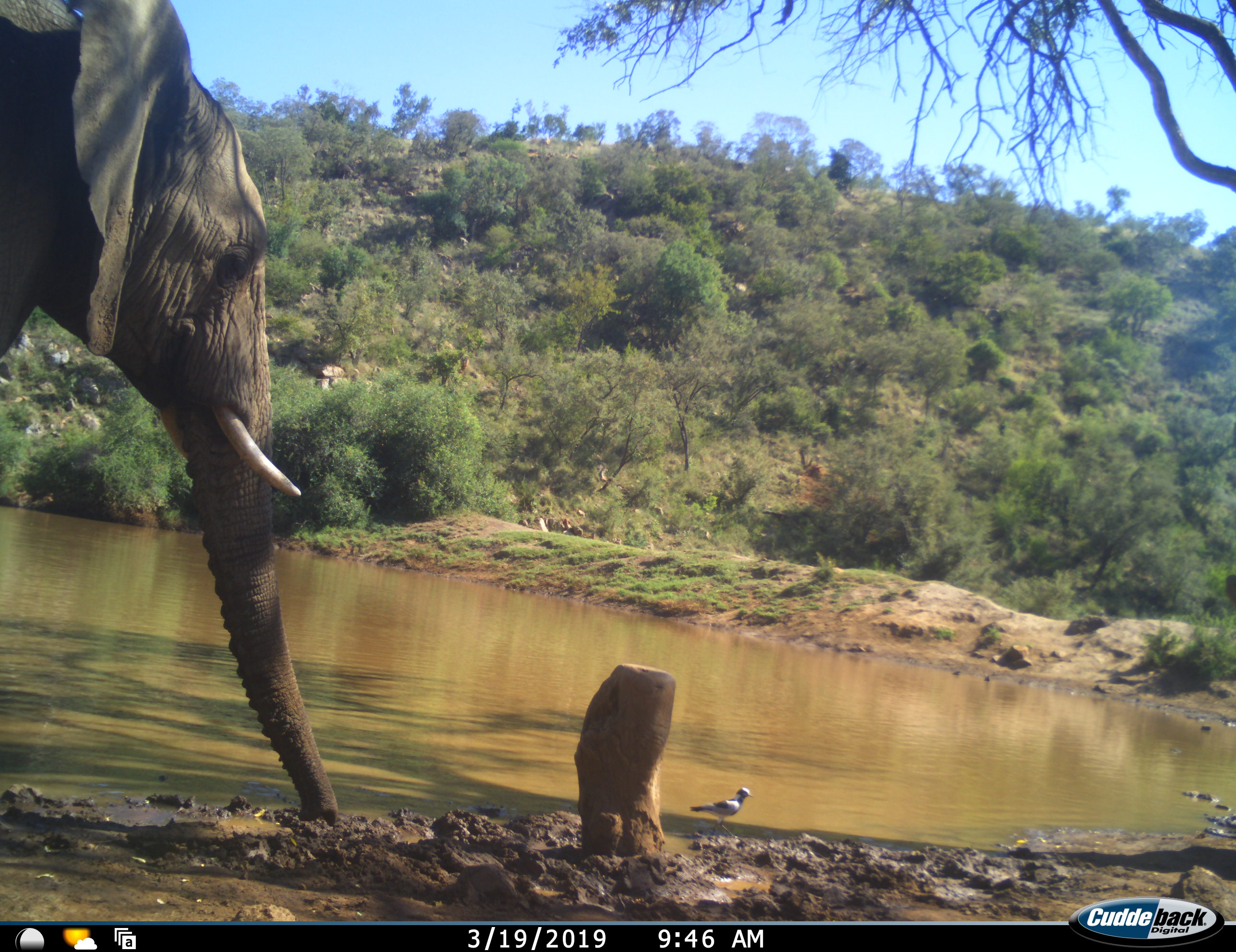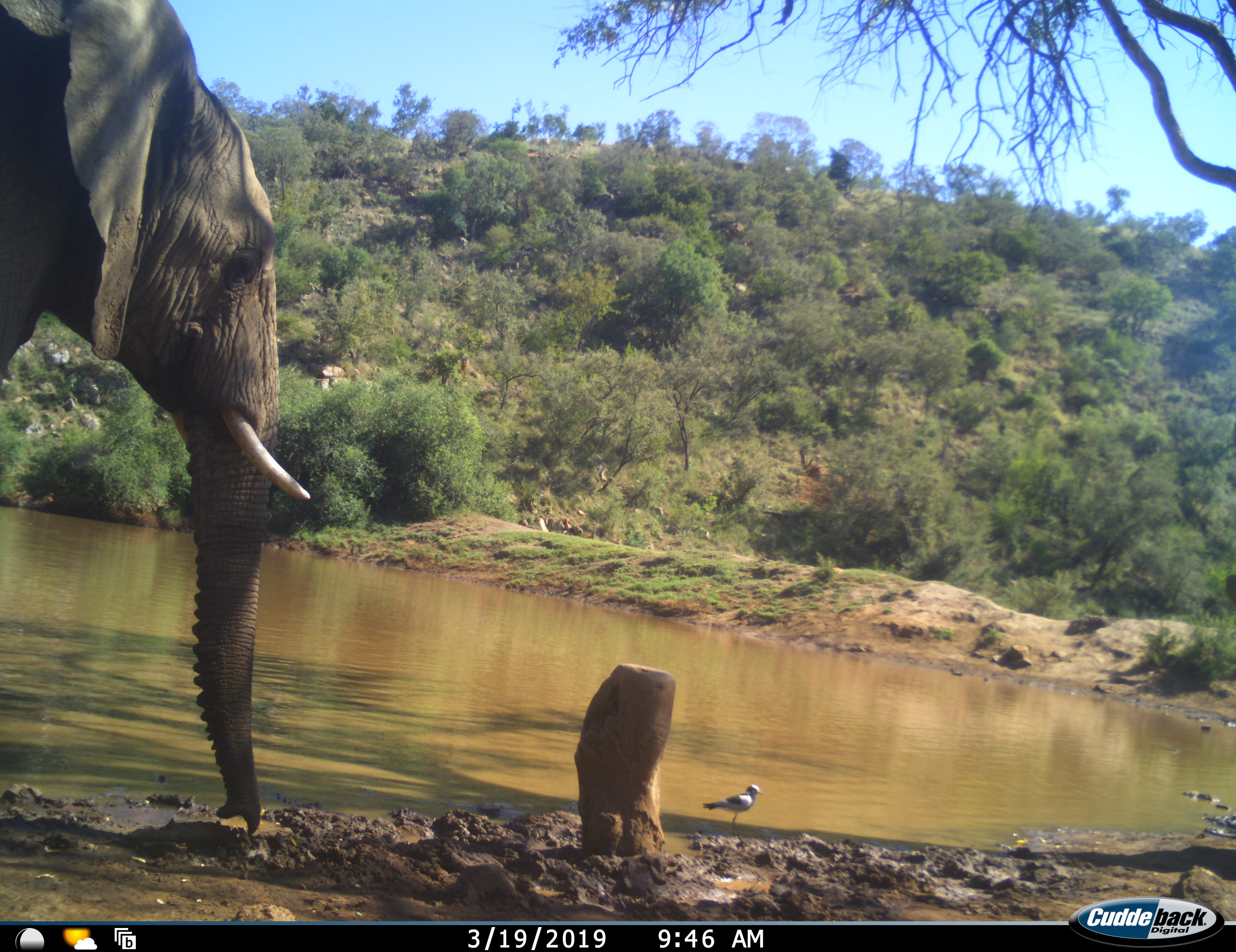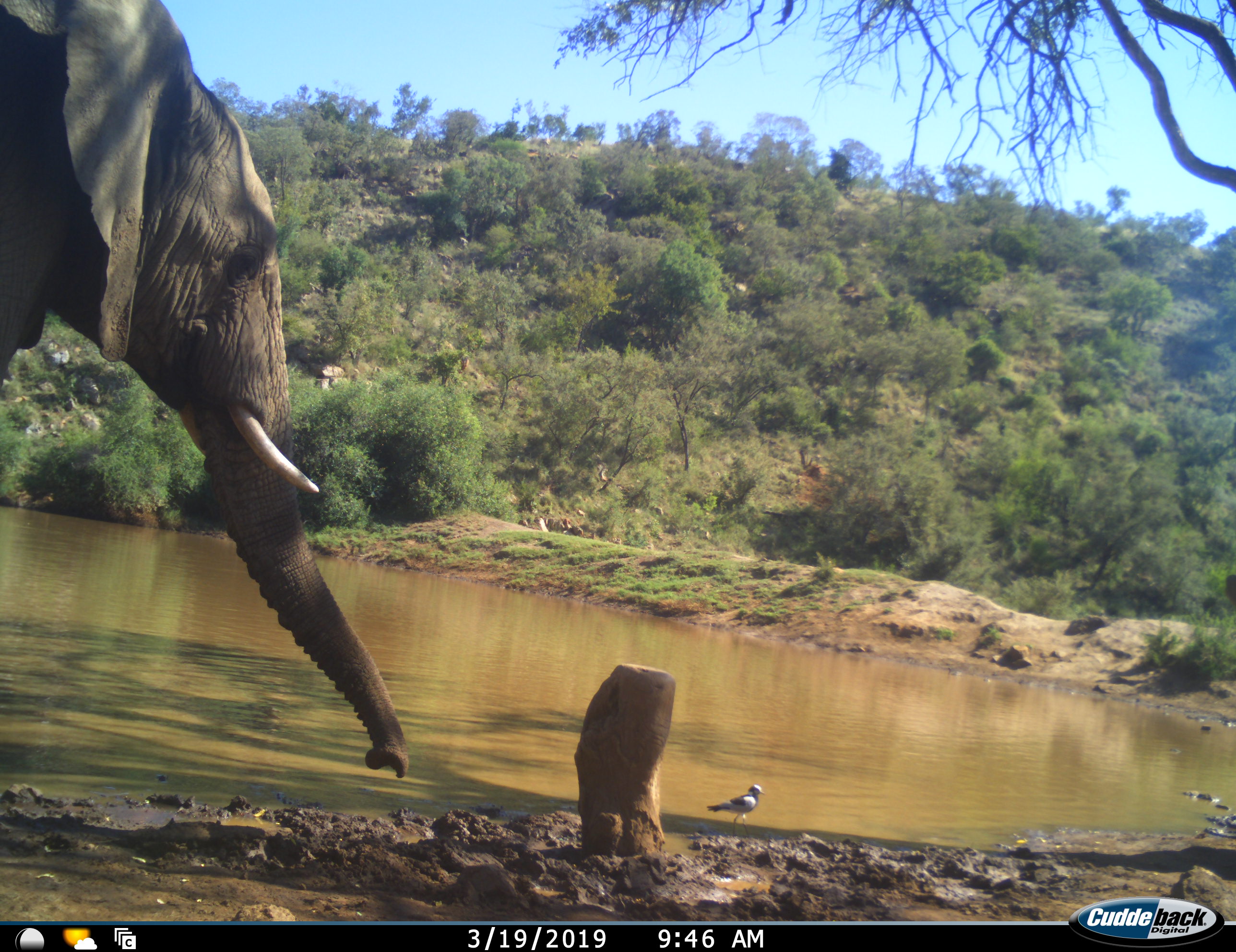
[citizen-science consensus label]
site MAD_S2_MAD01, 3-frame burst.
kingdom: Animalia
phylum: Chordata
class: Mammalia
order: Proboscidea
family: Elephantidae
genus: Loxodonta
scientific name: Loxodonta africana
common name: african bush elephant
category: elephant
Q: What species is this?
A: Elephant (african bush elephant) (Loxodonta africana).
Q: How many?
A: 1.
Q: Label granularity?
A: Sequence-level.